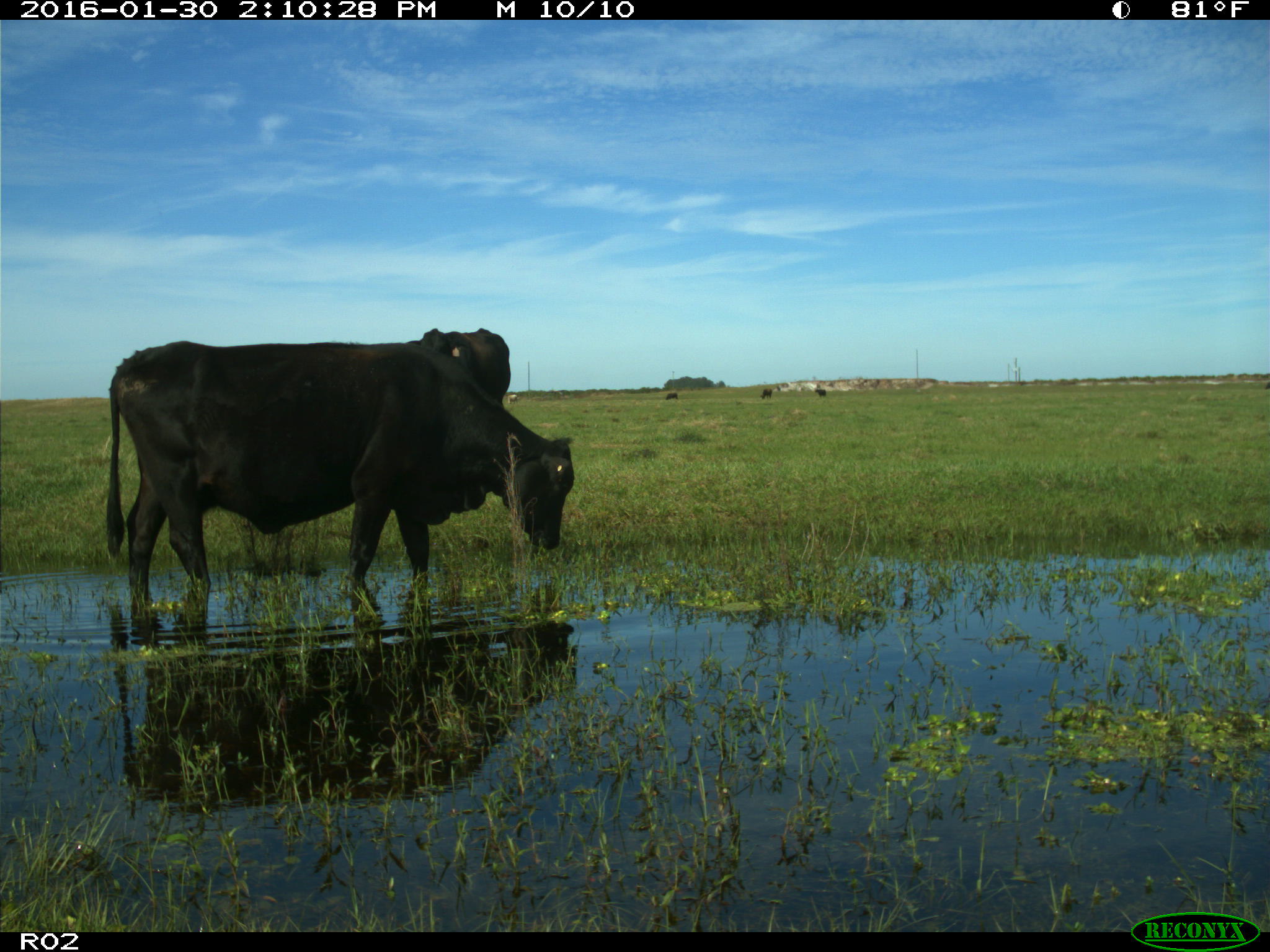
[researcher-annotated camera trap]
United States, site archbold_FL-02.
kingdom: Animalia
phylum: Chordata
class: Mammalia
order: Artiodactyla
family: Bovidae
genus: Bos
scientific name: Bos taurus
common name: domestic cow